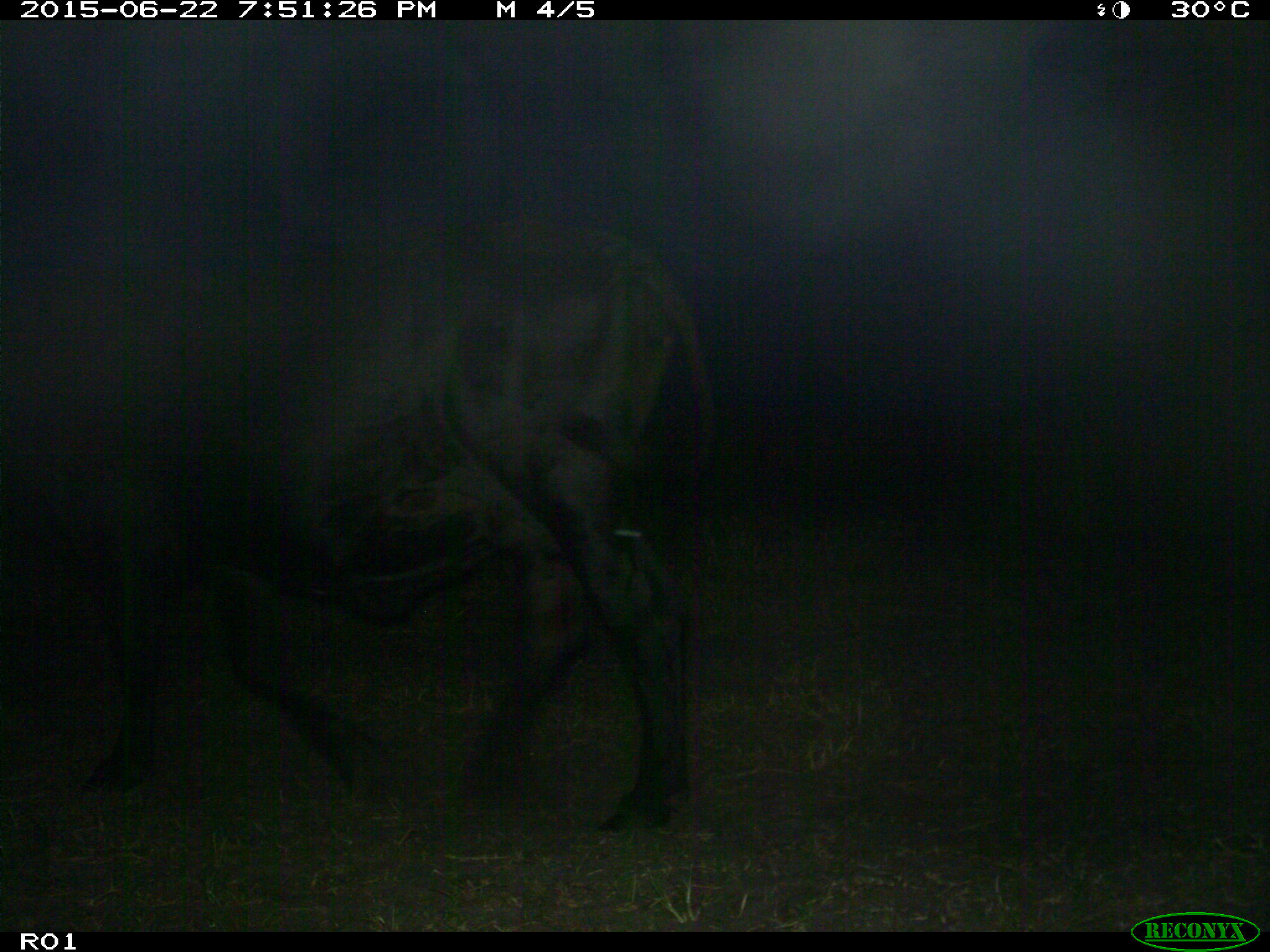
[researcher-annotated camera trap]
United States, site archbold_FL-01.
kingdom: Animalia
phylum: Chordata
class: Mammalia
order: Artiodactyla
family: Bovidae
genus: Bos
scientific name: Bos taurus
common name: domestic cow